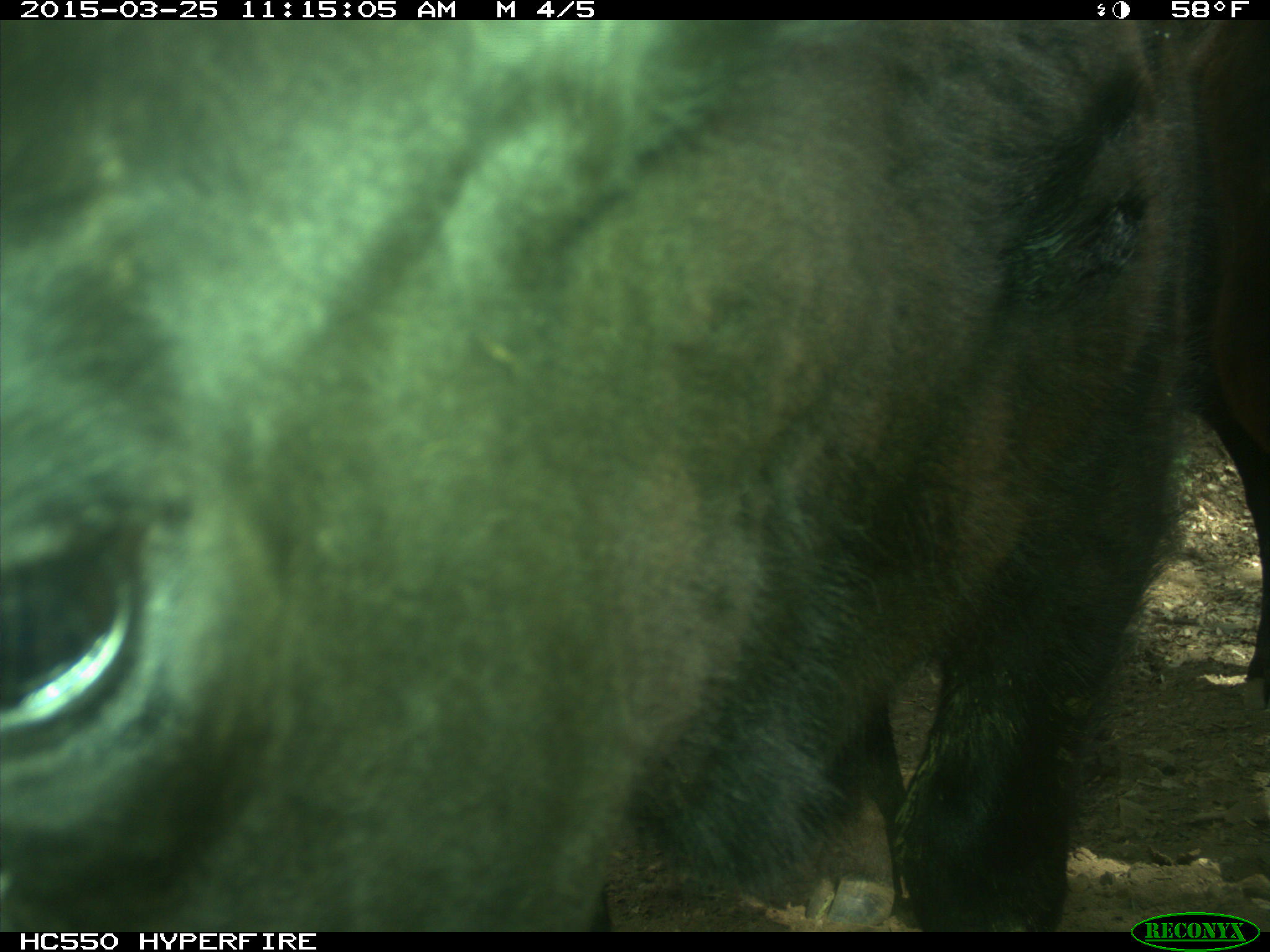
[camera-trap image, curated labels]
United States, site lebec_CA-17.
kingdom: Animalia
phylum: Chordata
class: Mammalia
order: Artiodactyla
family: Bovidae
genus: Bos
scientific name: Bos taurus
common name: domestic cow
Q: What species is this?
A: Bos taurus (domestic cow).